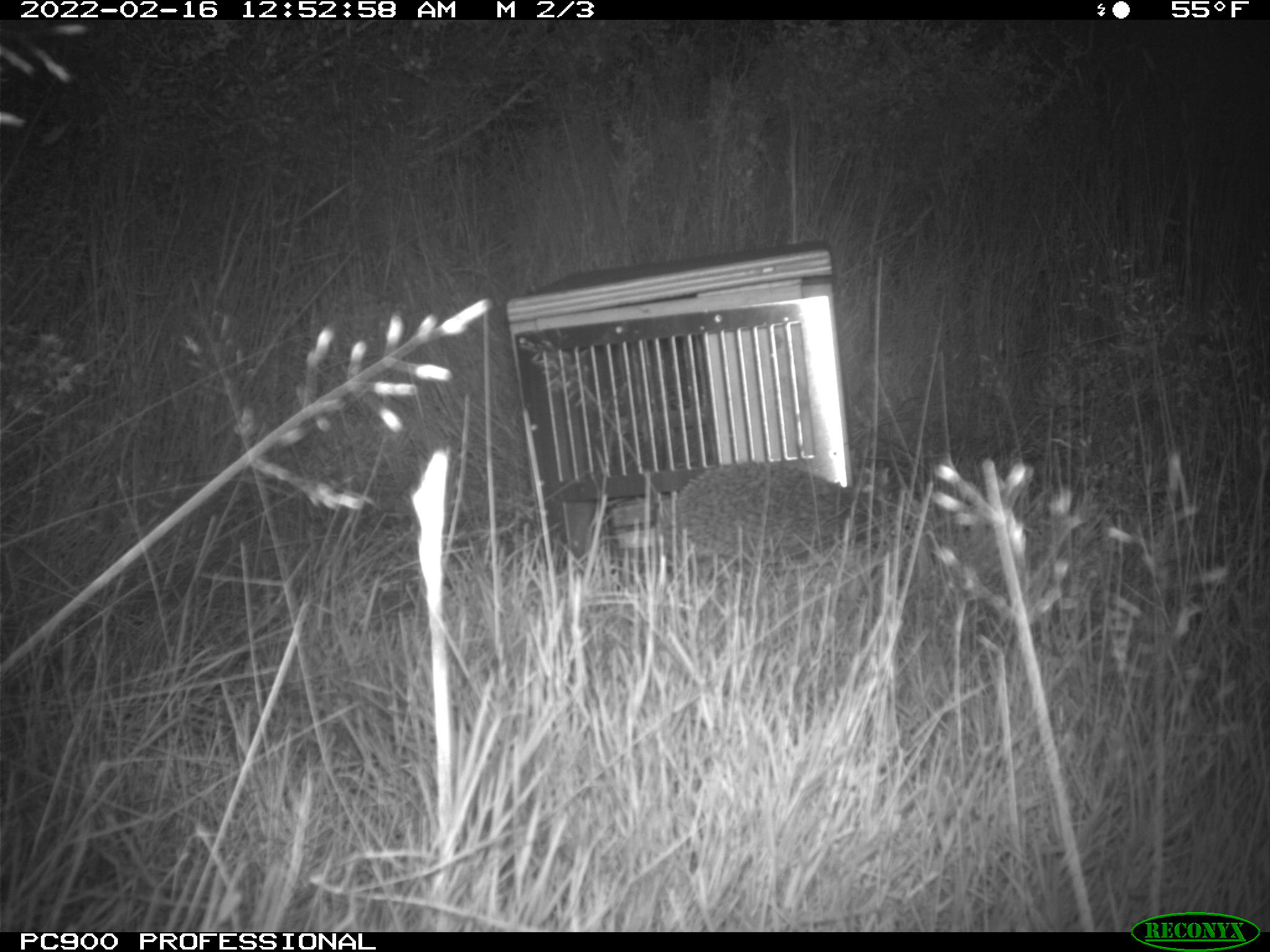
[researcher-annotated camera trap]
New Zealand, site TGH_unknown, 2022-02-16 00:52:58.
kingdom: Animalia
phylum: Chordata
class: Mammalia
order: Eulipotyphla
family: Erinaceidae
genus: Erinaceus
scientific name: Erinaceus europaeus europaeus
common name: european hedgehog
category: hedgehog